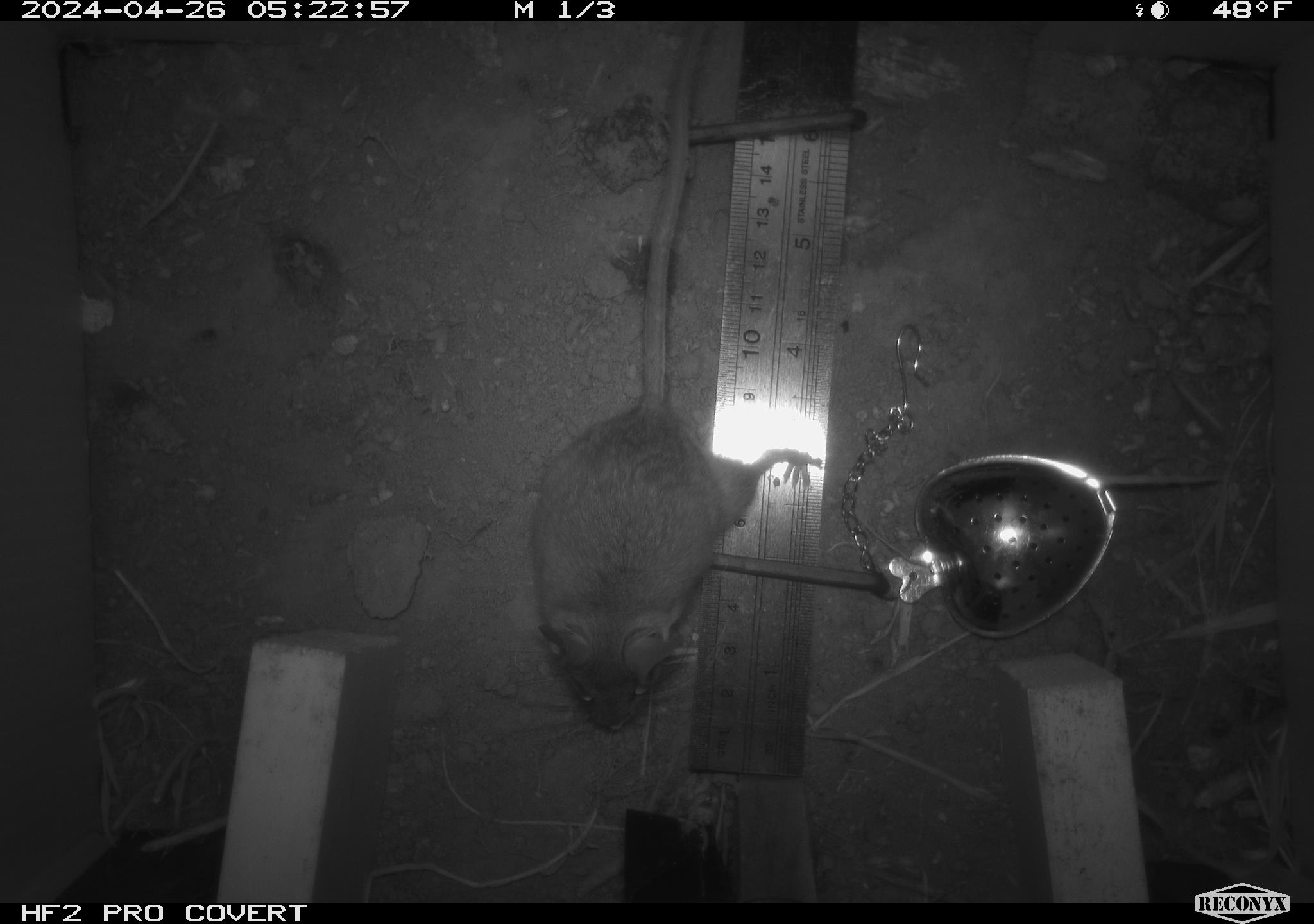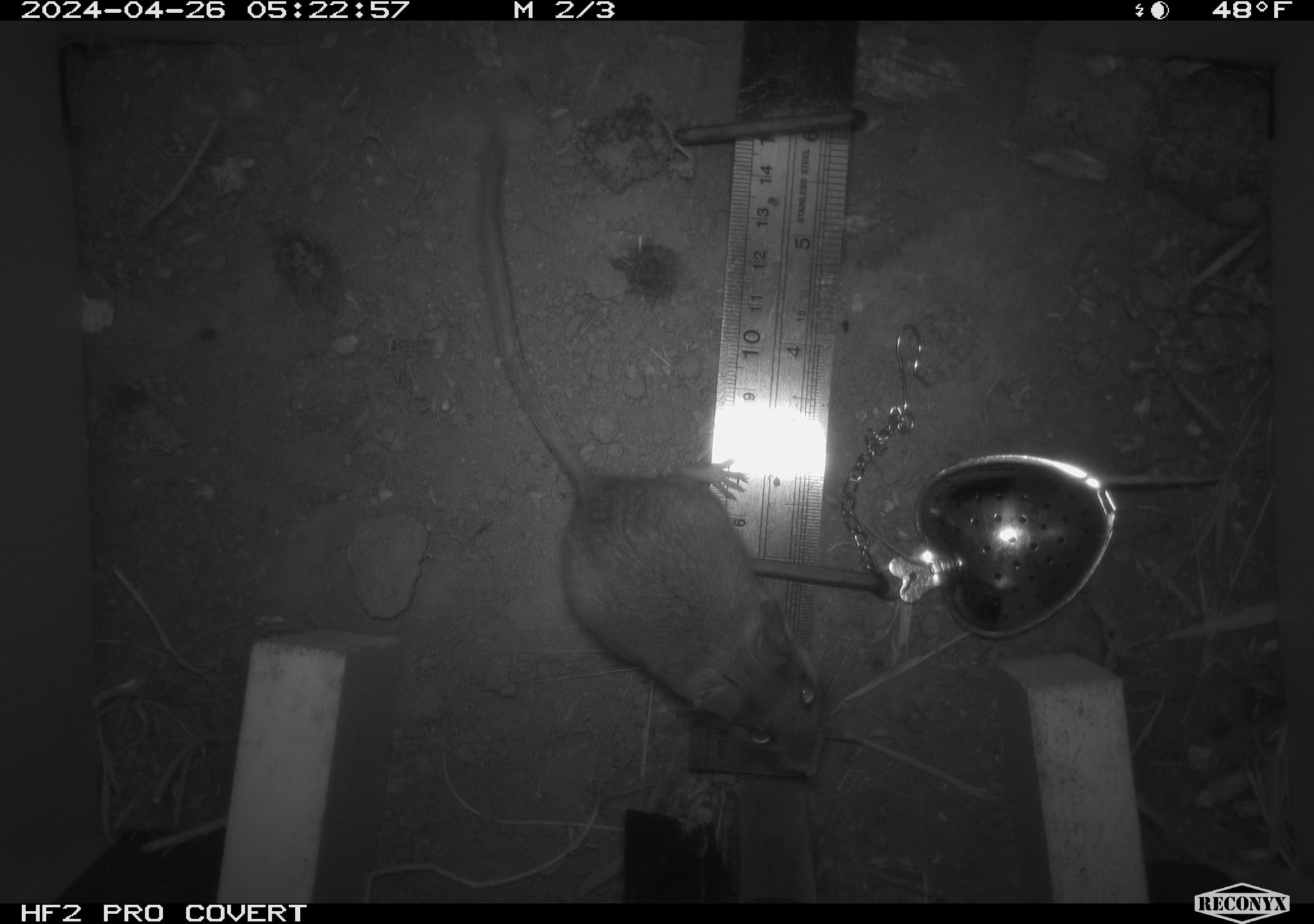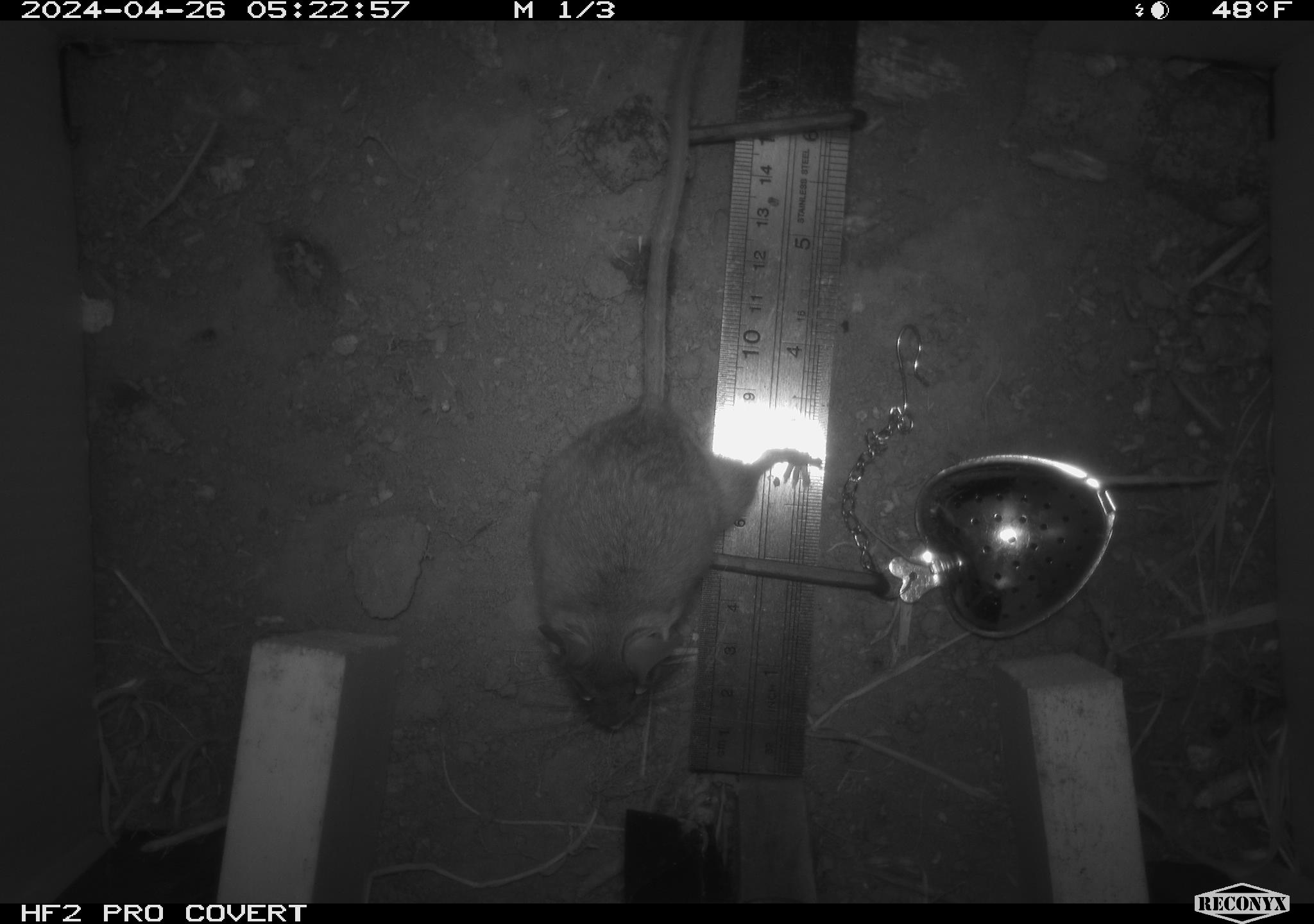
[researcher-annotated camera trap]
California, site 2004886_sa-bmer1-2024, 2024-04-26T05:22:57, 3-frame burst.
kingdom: Animalia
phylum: Chordata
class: Mammalia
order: Rodentia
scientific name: Rodentia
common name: mouse species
Mouse species (Rodentia).